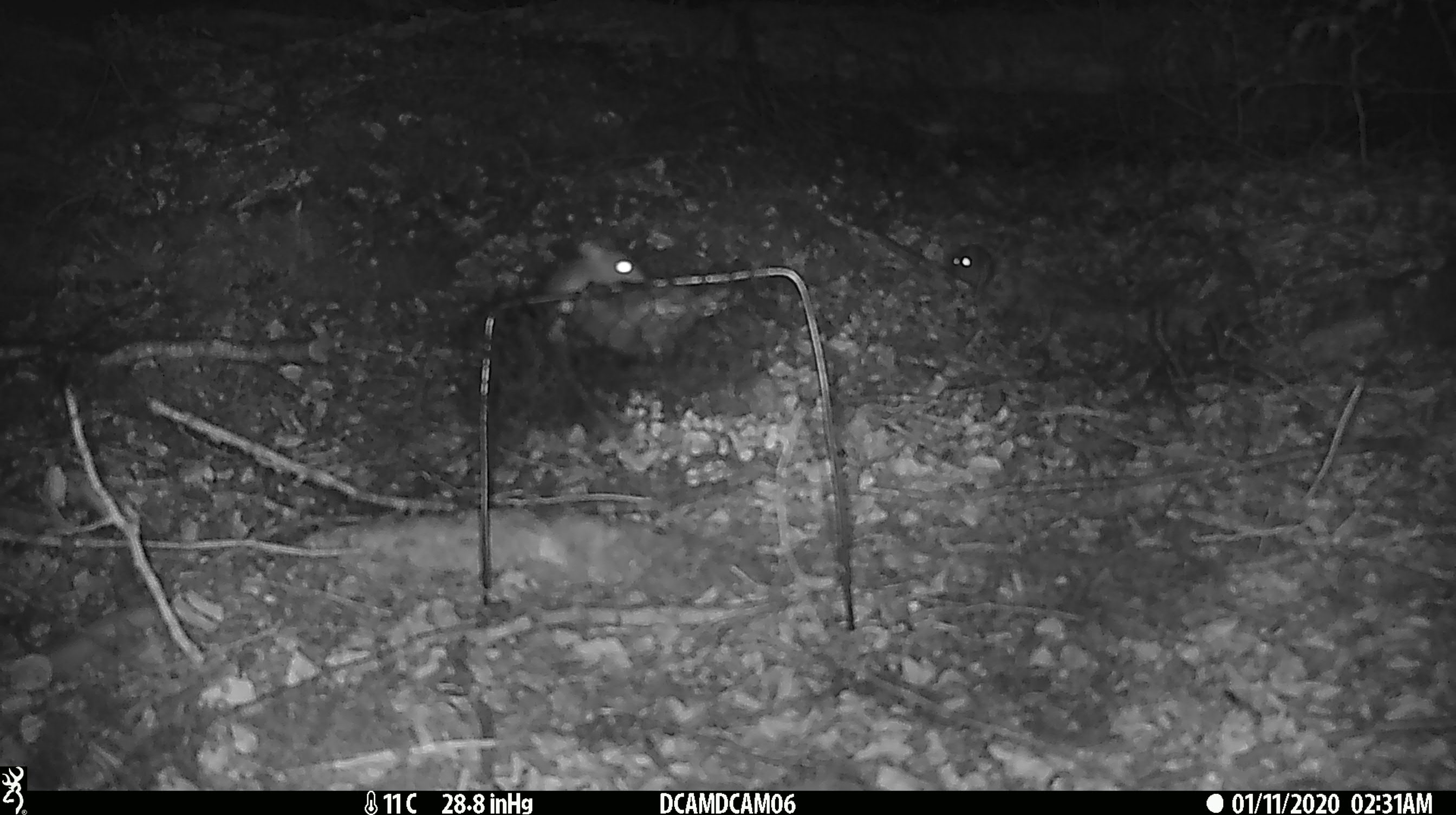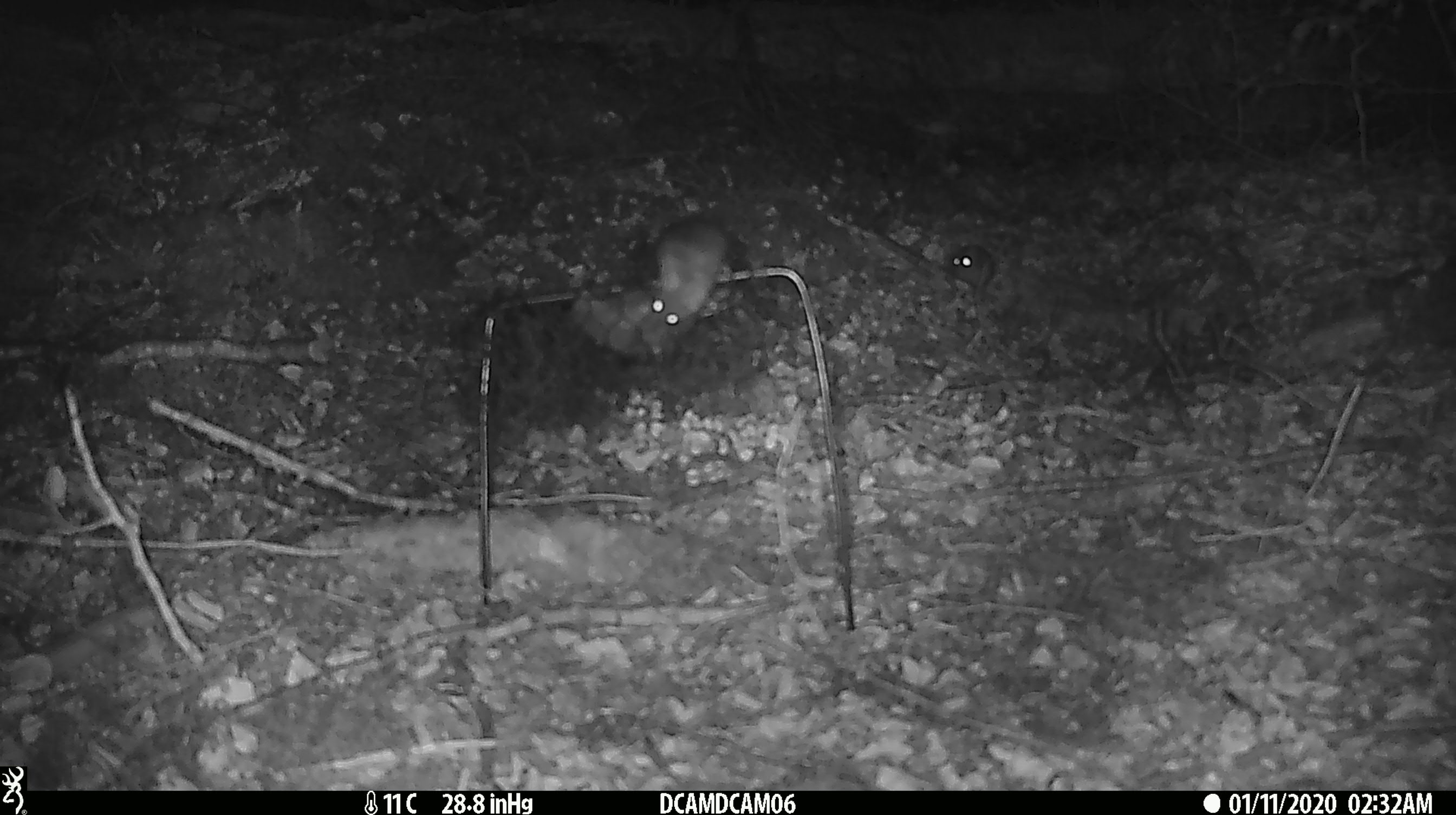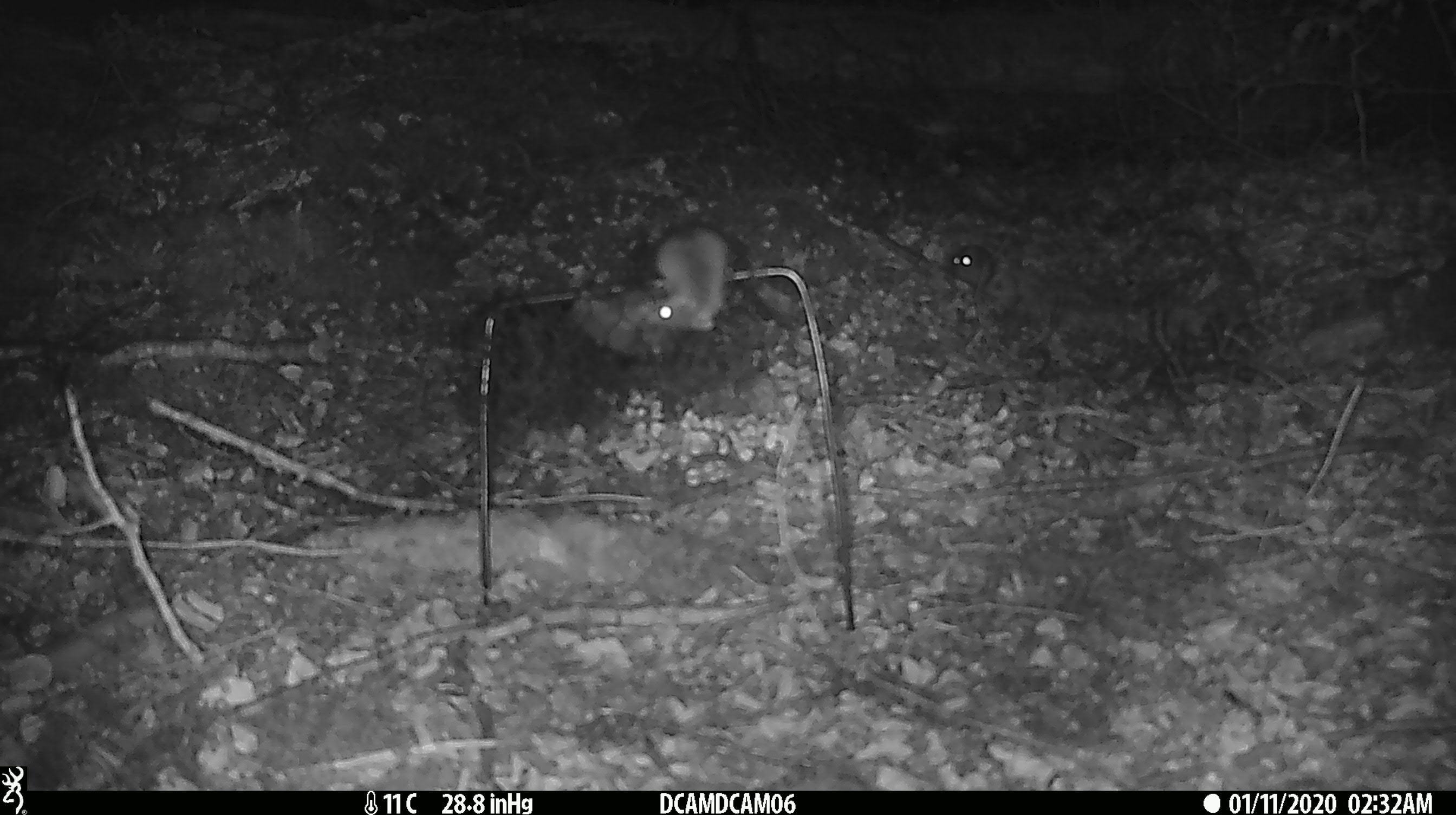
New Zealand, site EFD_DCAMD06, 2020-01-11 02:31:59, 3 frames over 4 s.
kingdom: Animalia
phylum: Chordata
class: Mammalia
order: Rodentia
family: Muridae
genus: Mus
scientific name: Mus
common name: mouse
Mouse (Mus).